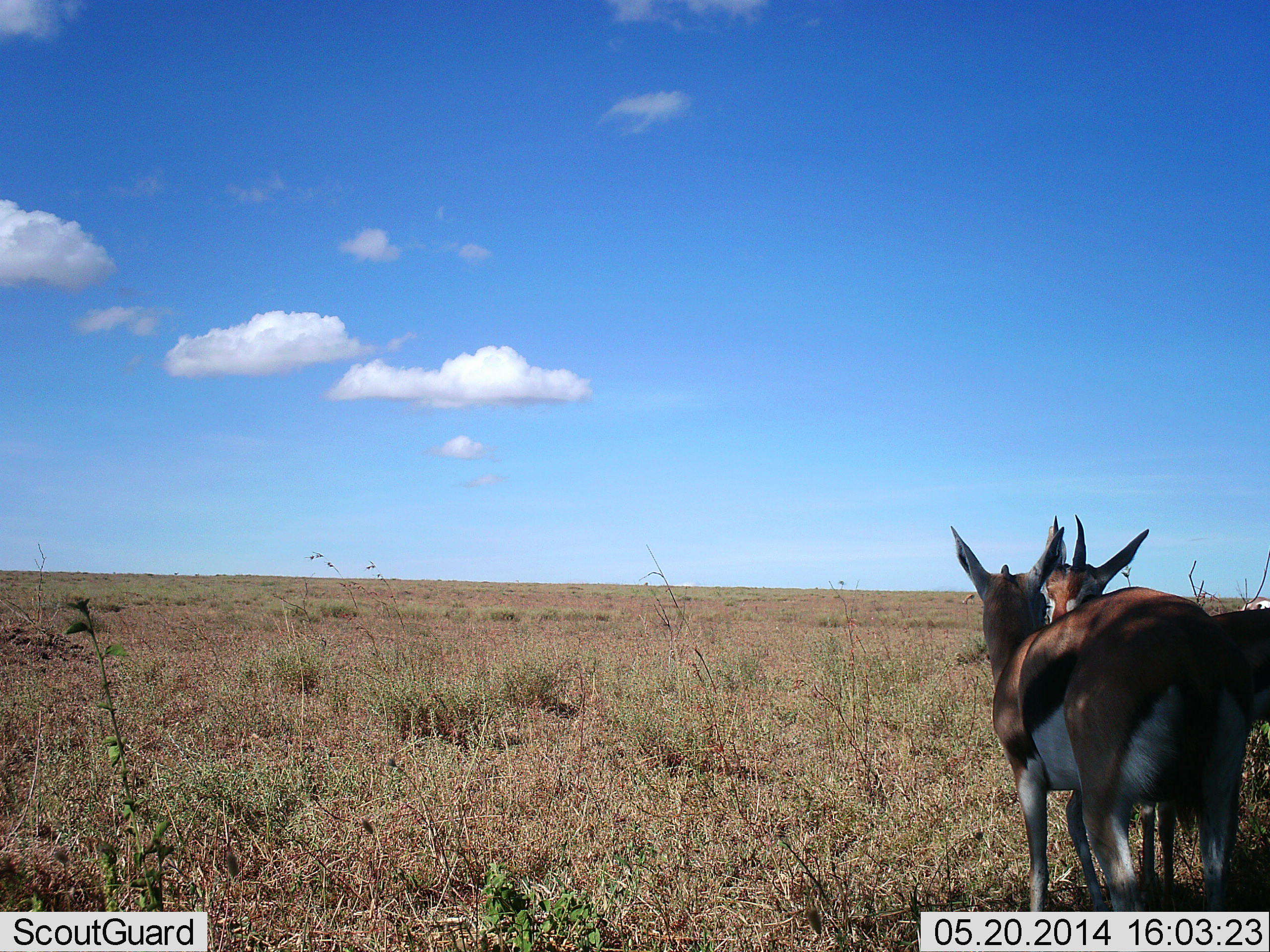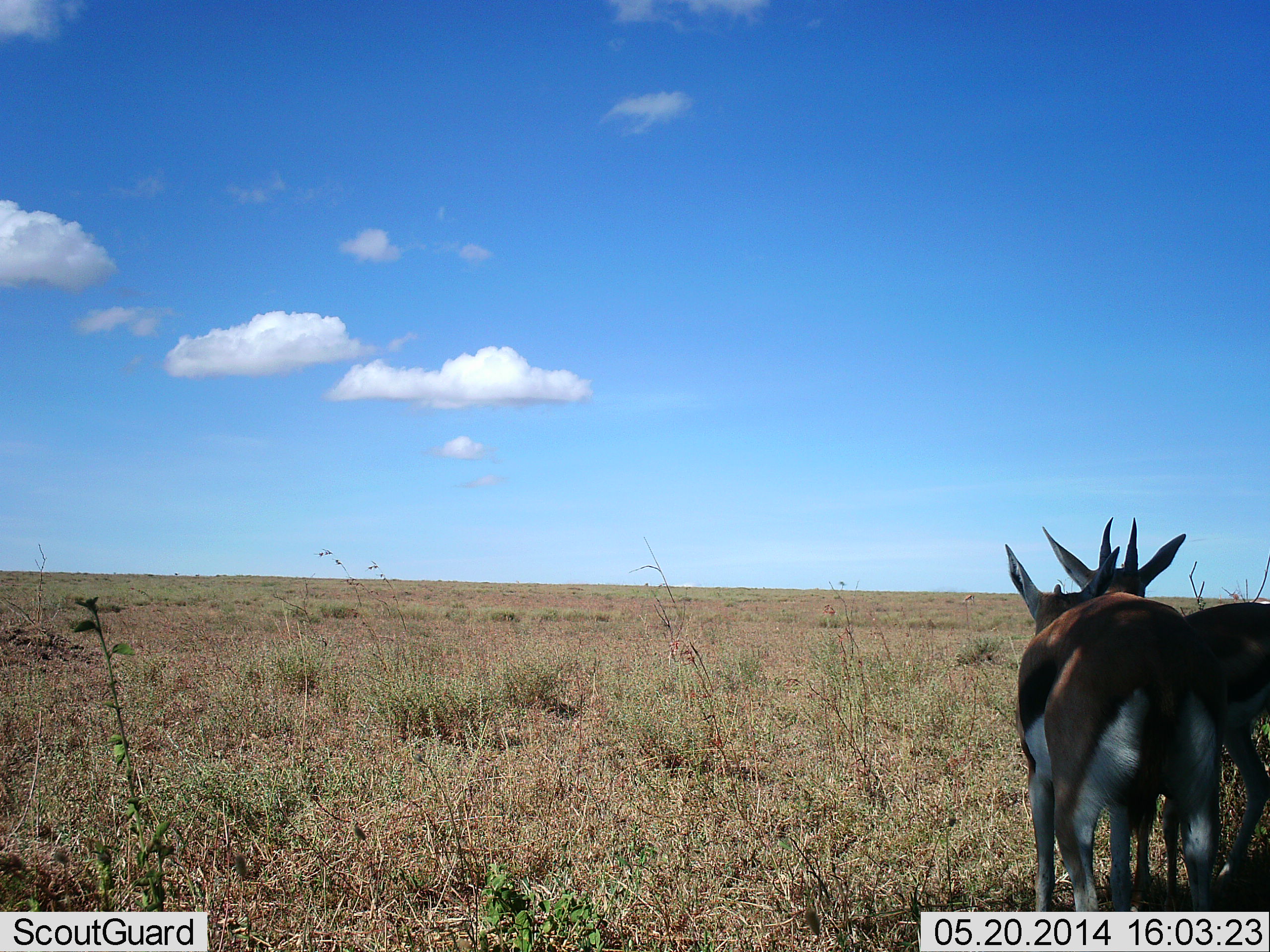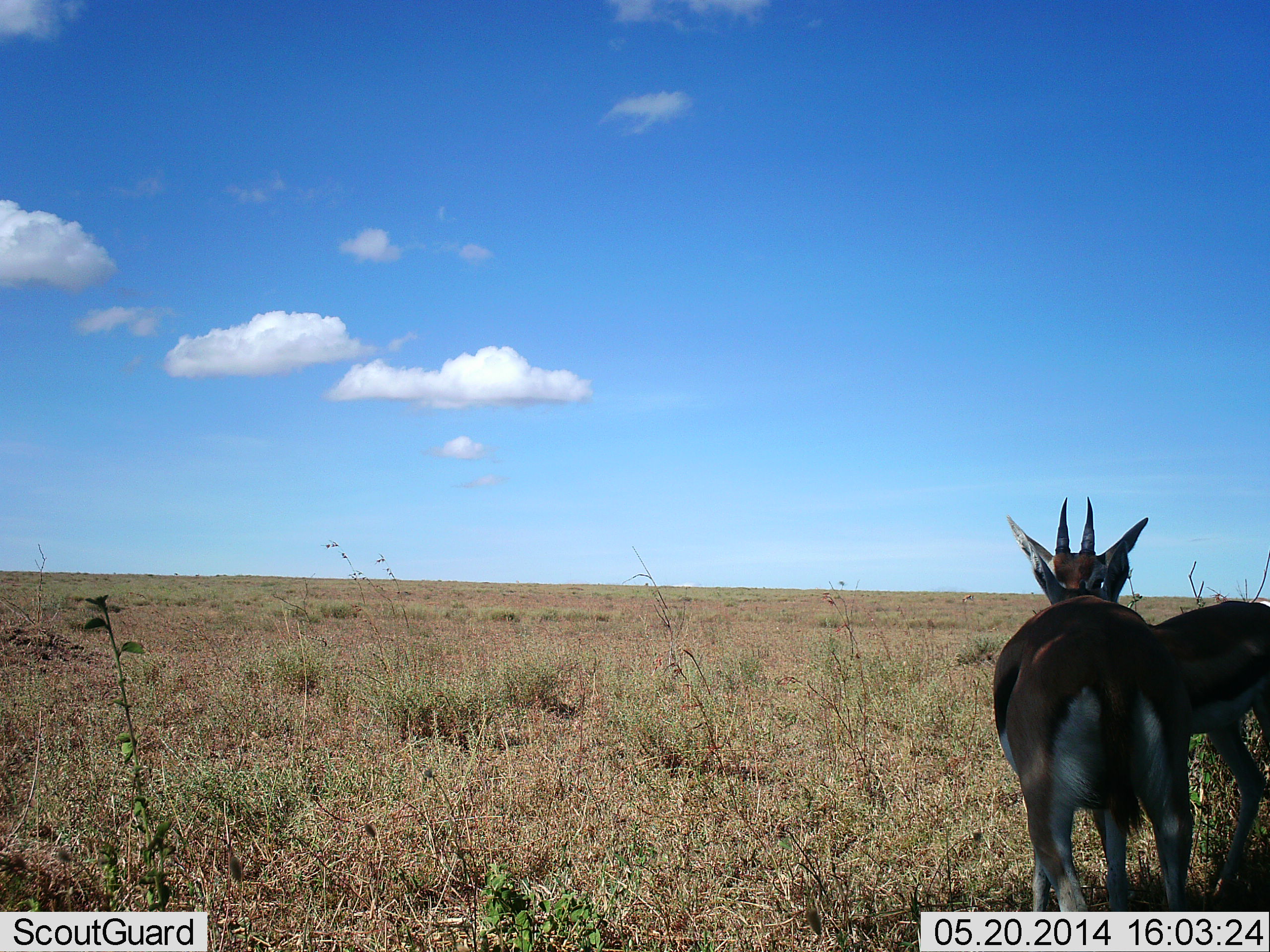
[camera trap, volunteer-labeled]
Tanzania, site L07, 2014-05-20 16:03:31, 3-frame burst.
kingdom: Animalia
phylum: Chordata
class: Mammalia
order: Artiodactyla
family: Bovidae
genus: Eudorcas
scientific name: Eudorcas thomsonii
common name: thomson's gazelle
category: gazellethomsons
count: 2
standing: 90%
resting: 0%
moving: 0%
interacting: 50%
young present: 0%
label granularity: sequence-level